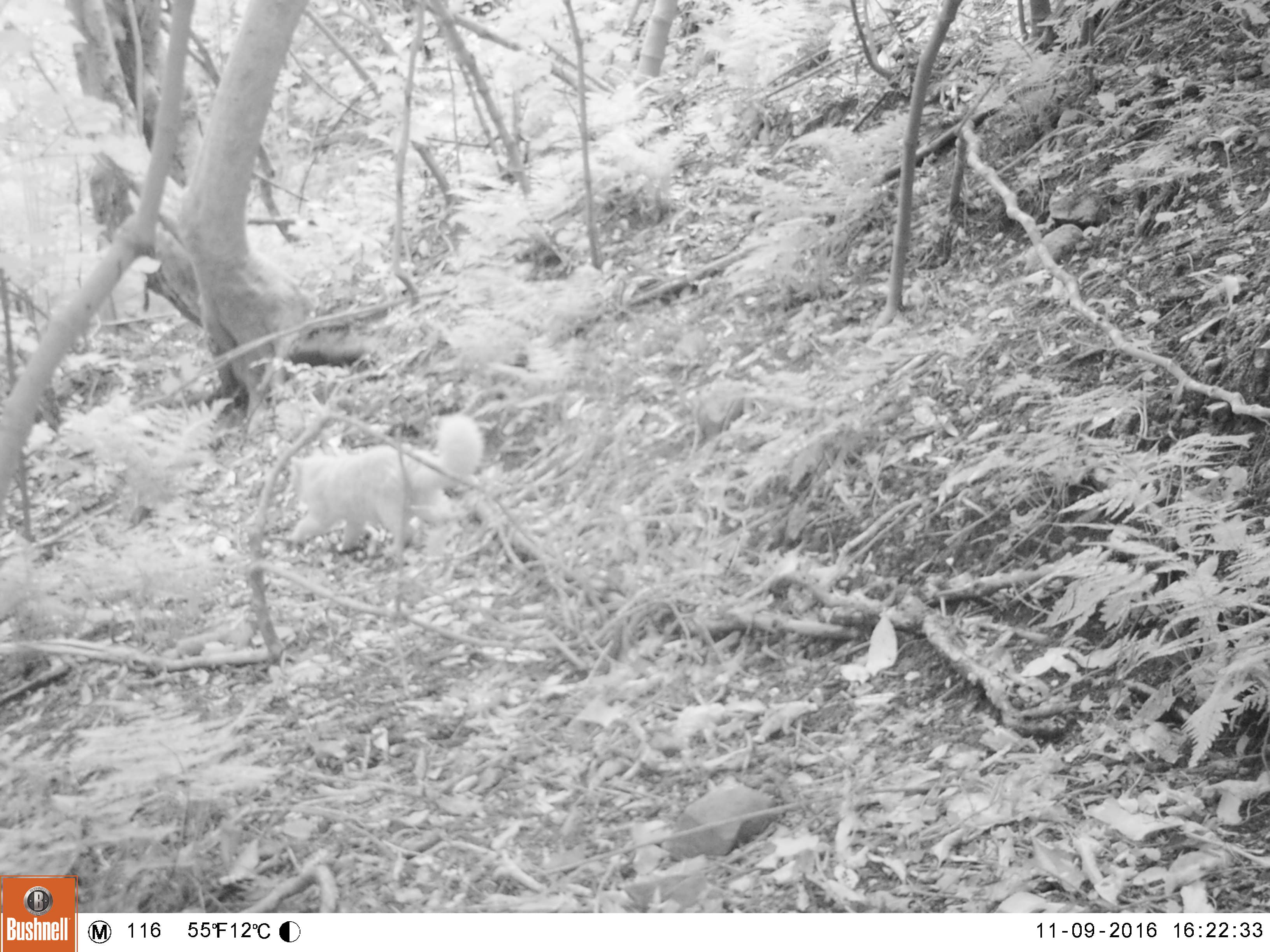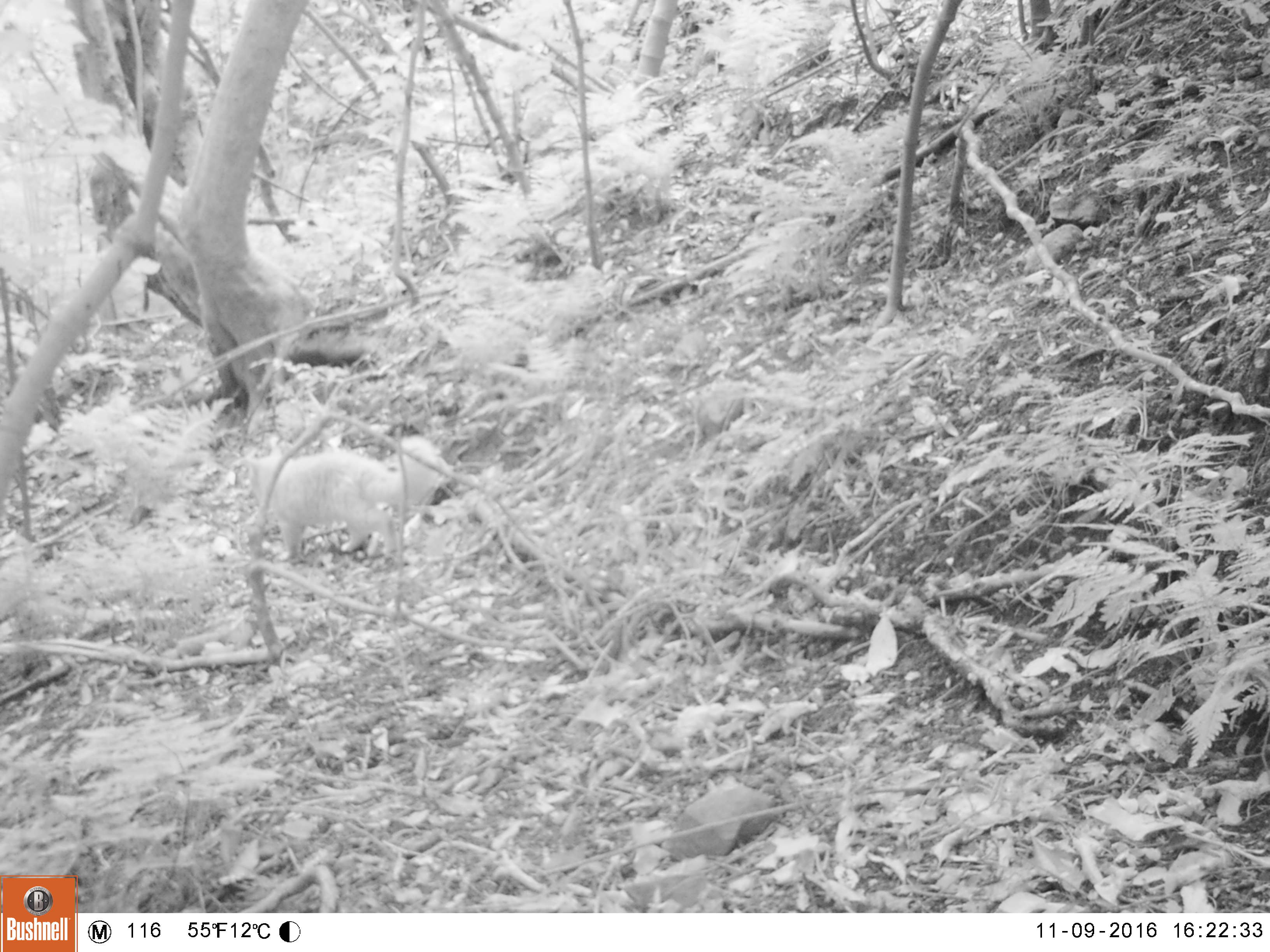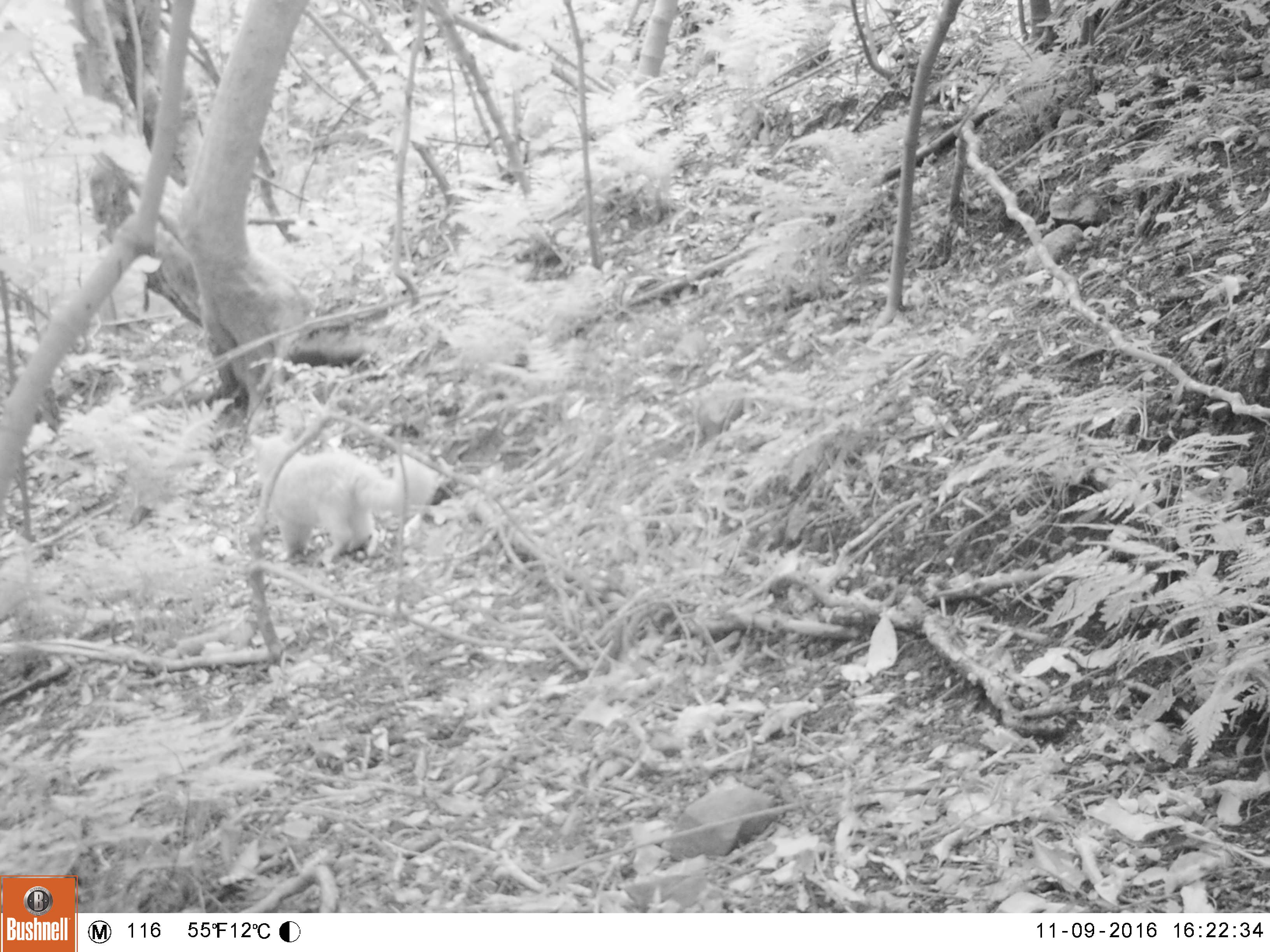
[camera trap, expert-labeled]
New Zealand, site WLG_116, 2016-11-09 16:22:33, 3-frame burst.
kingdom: Animalia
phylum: Chordata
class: Mammalia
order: Carnivora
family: Felidae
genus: Felis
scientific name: Felis catus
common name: domestic cat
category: cat